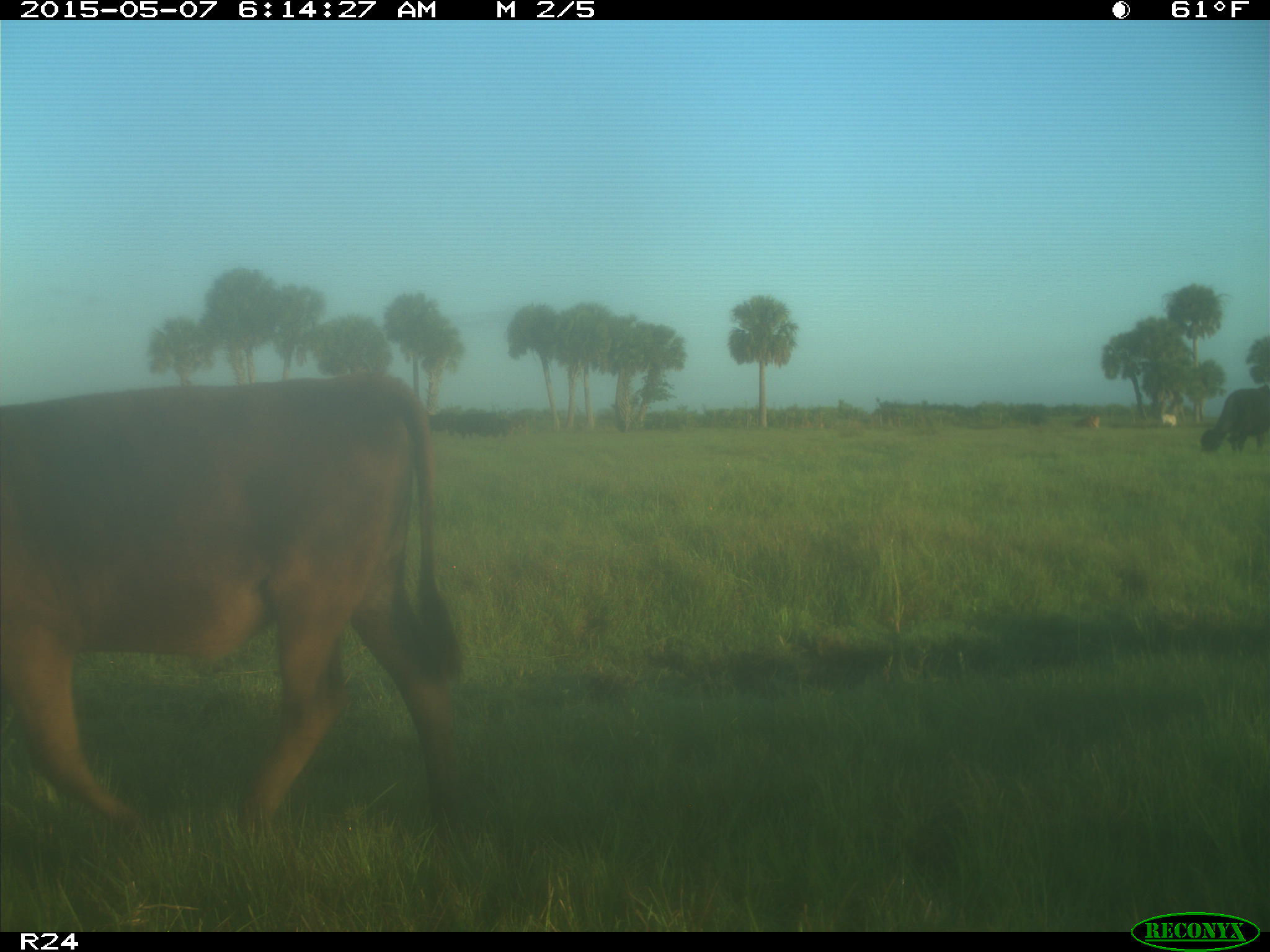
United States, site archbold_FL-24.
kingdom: Animalia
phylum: Chordata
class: Mammalia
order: Artiodactyla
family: Bovidae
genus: Bos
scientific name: Bos taurus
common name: domestic cow